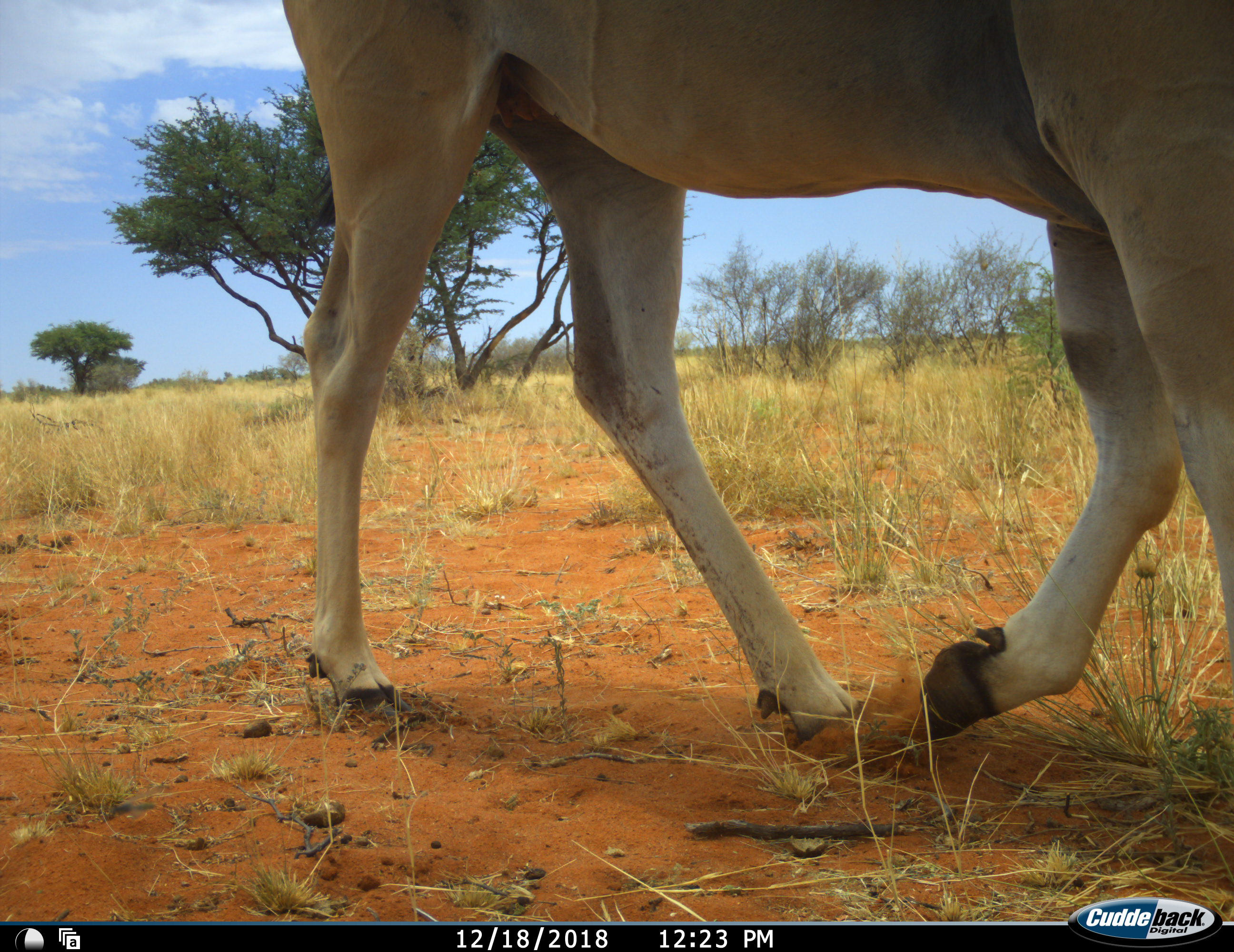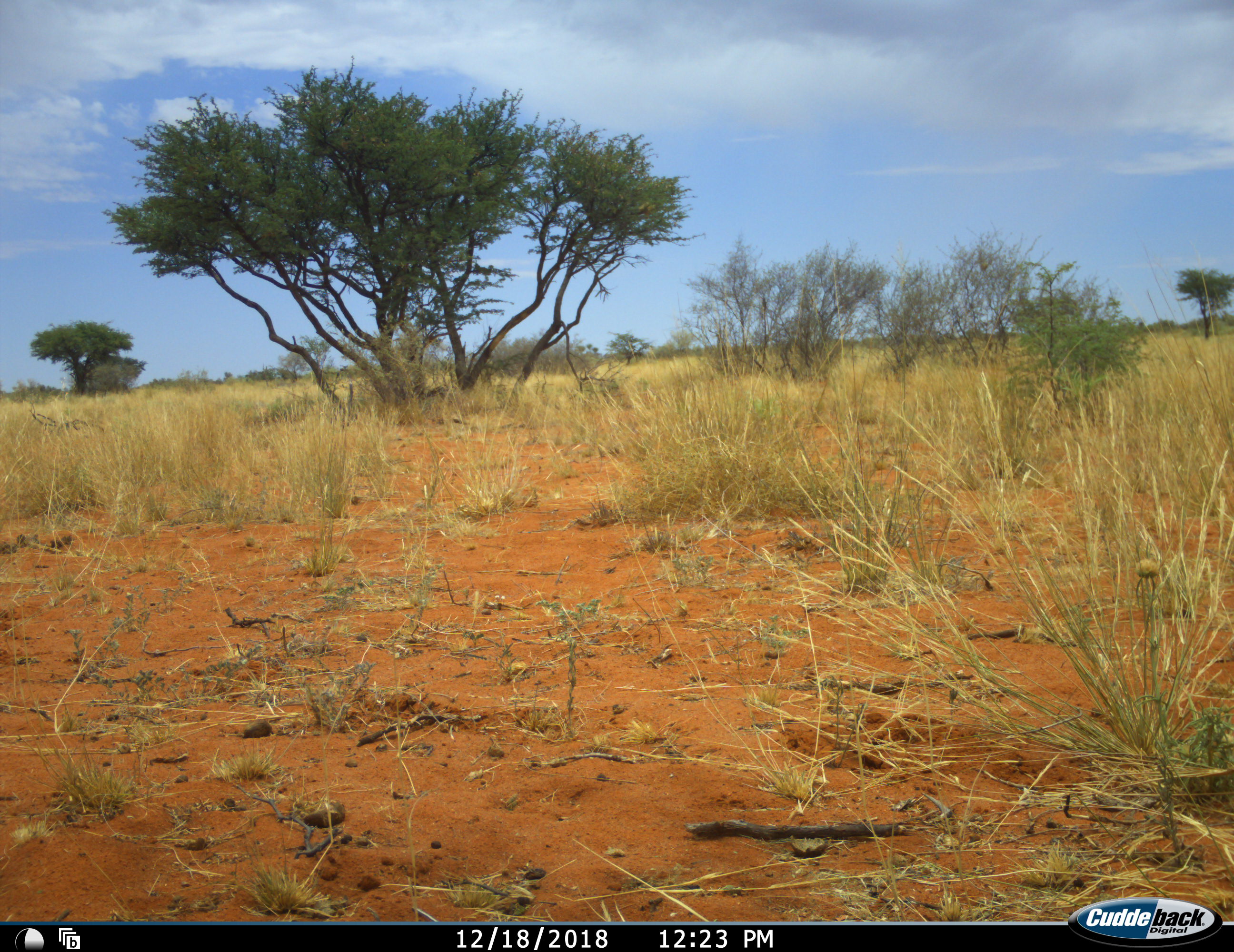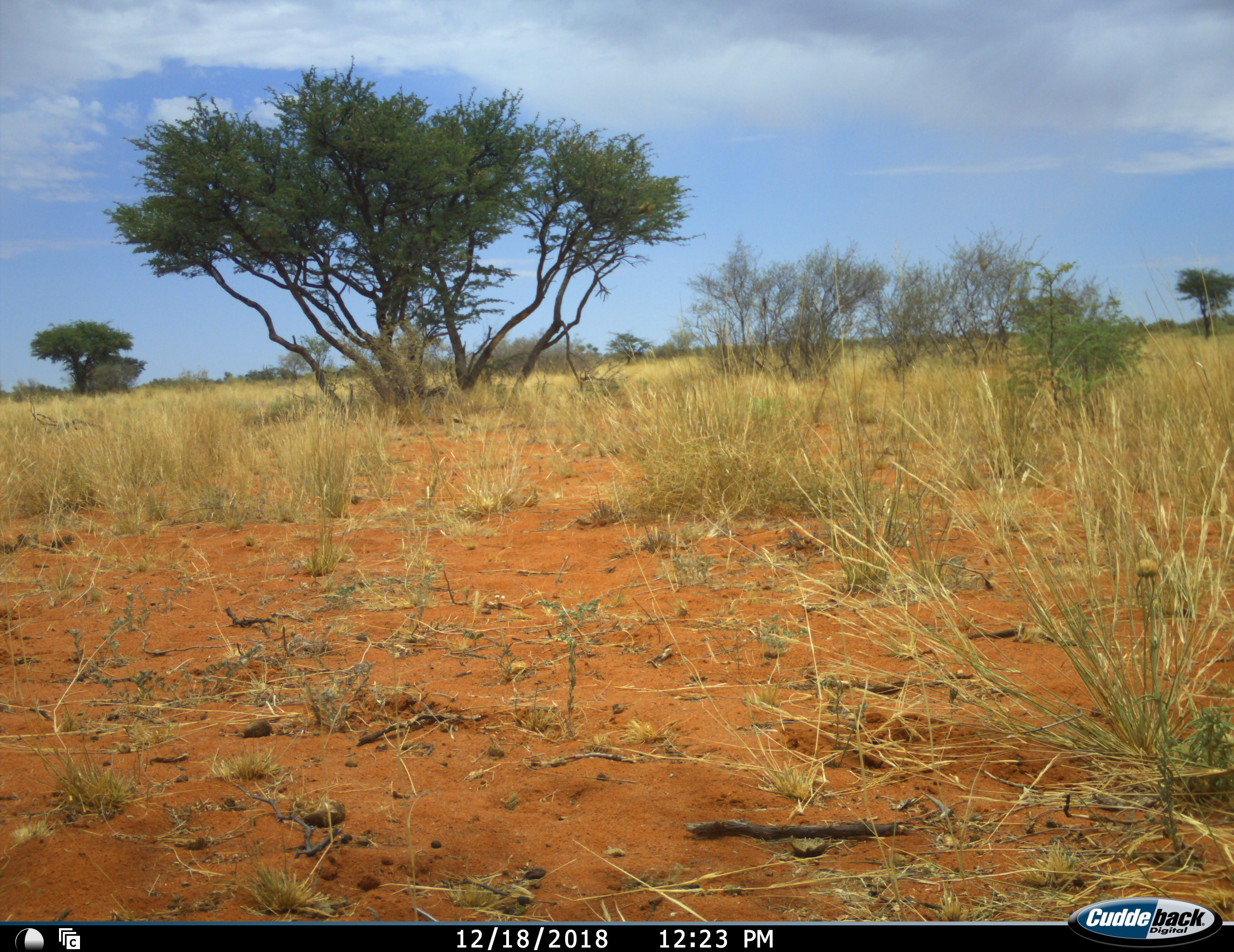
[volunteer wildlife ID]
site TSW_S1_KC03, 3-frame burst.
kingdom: Animalia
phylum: Chordata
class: Mammalia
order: Artiodactyla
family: Bovidae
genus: Tragelaphus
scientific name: Tragelaphus oryx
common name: eland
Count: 1.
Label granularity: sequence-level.